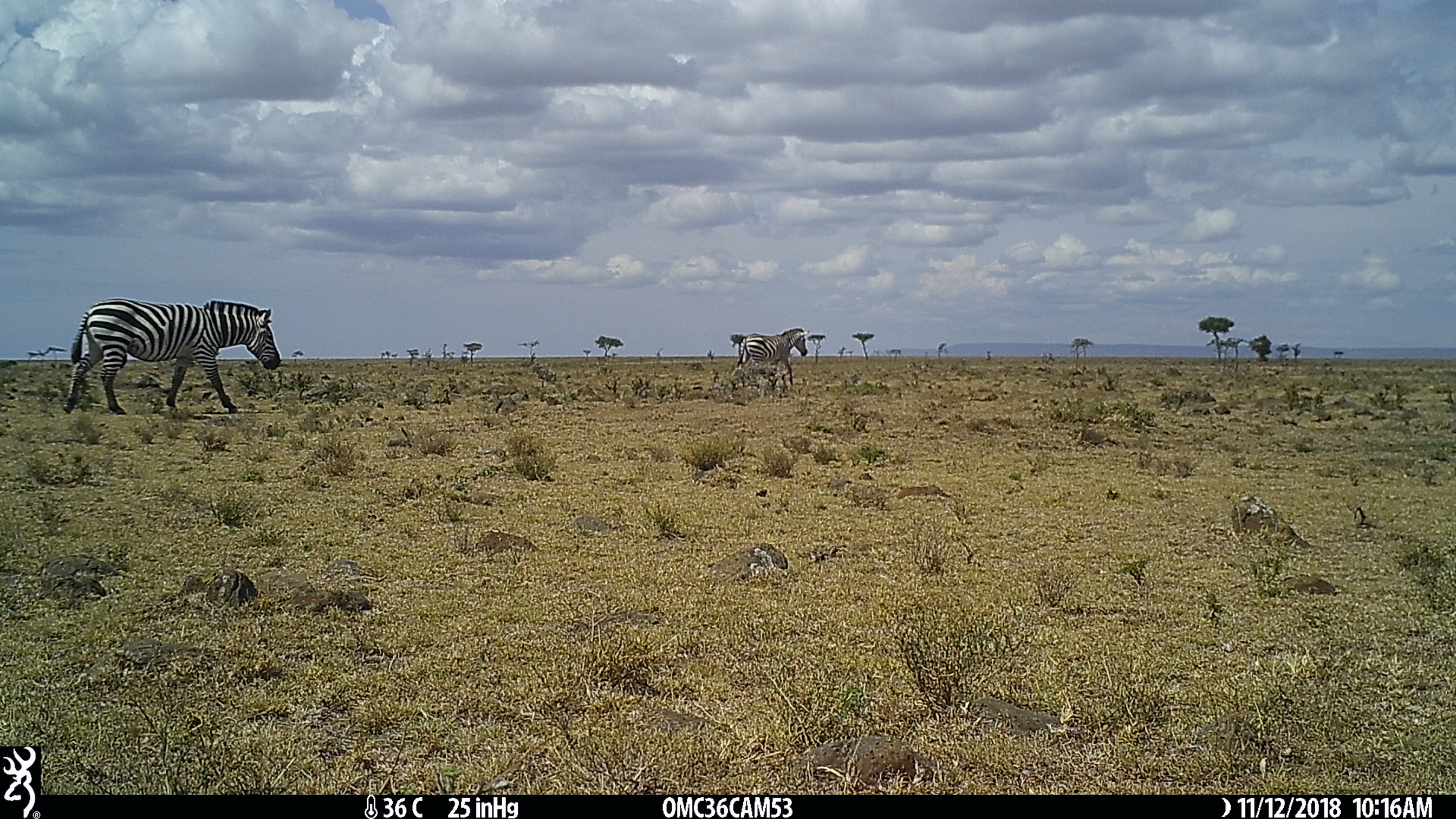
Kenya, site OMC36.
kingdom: Animalia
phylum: Chordata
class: Mammalia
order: Perissodactyla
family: Equidae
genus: Equus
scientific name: Equus quagga burchellii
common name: burchell's zebra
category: zebra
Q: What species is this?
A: Zebra (burchell's zebra) (Equus quagga burchellii).